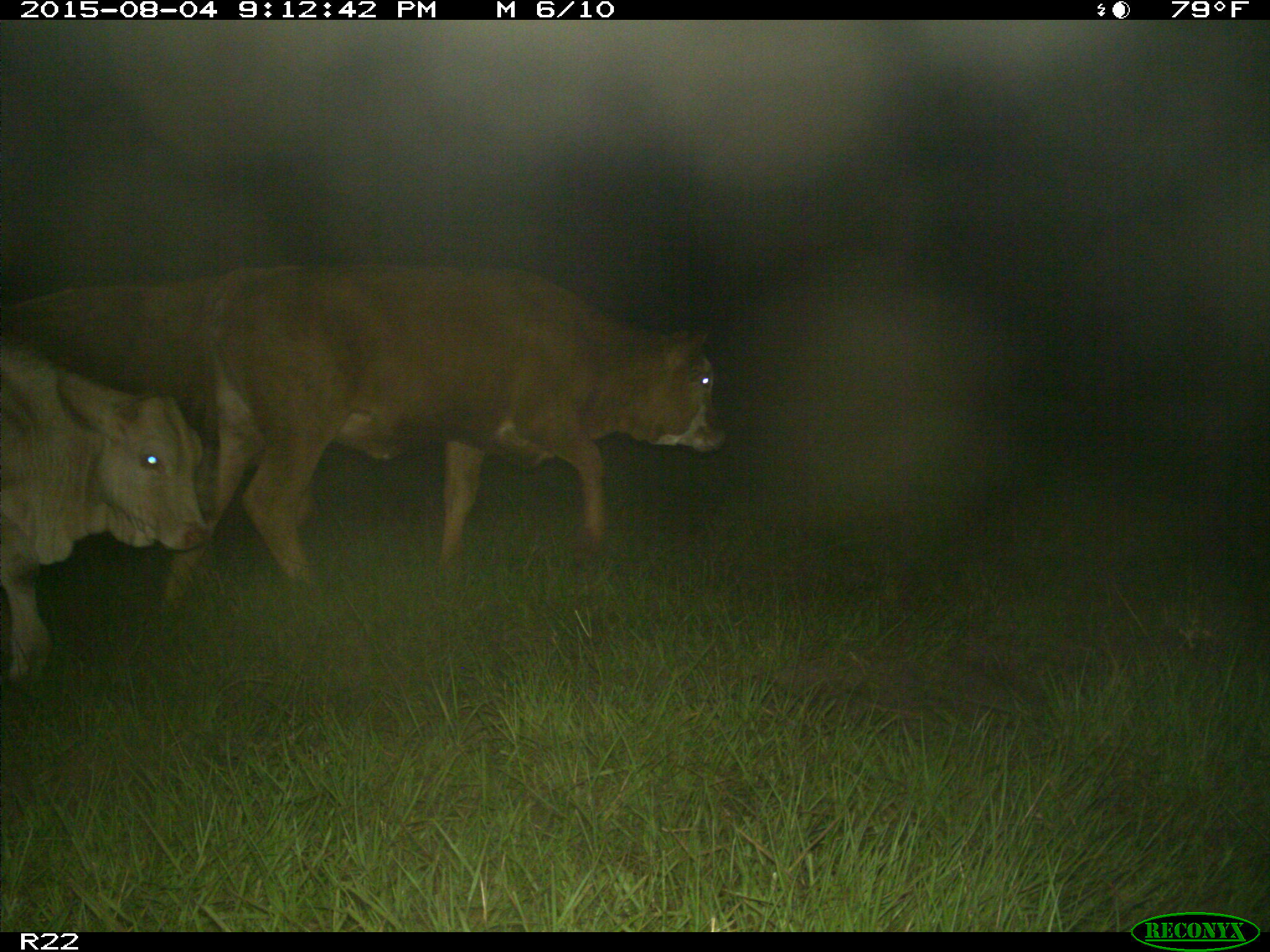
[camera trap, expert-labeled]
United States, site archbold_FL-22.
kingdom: Animalia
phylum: Chordata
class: Mammalia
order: Artiodactyla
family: Bovidae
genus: Bos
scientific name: Bos taurus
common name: domestic cow